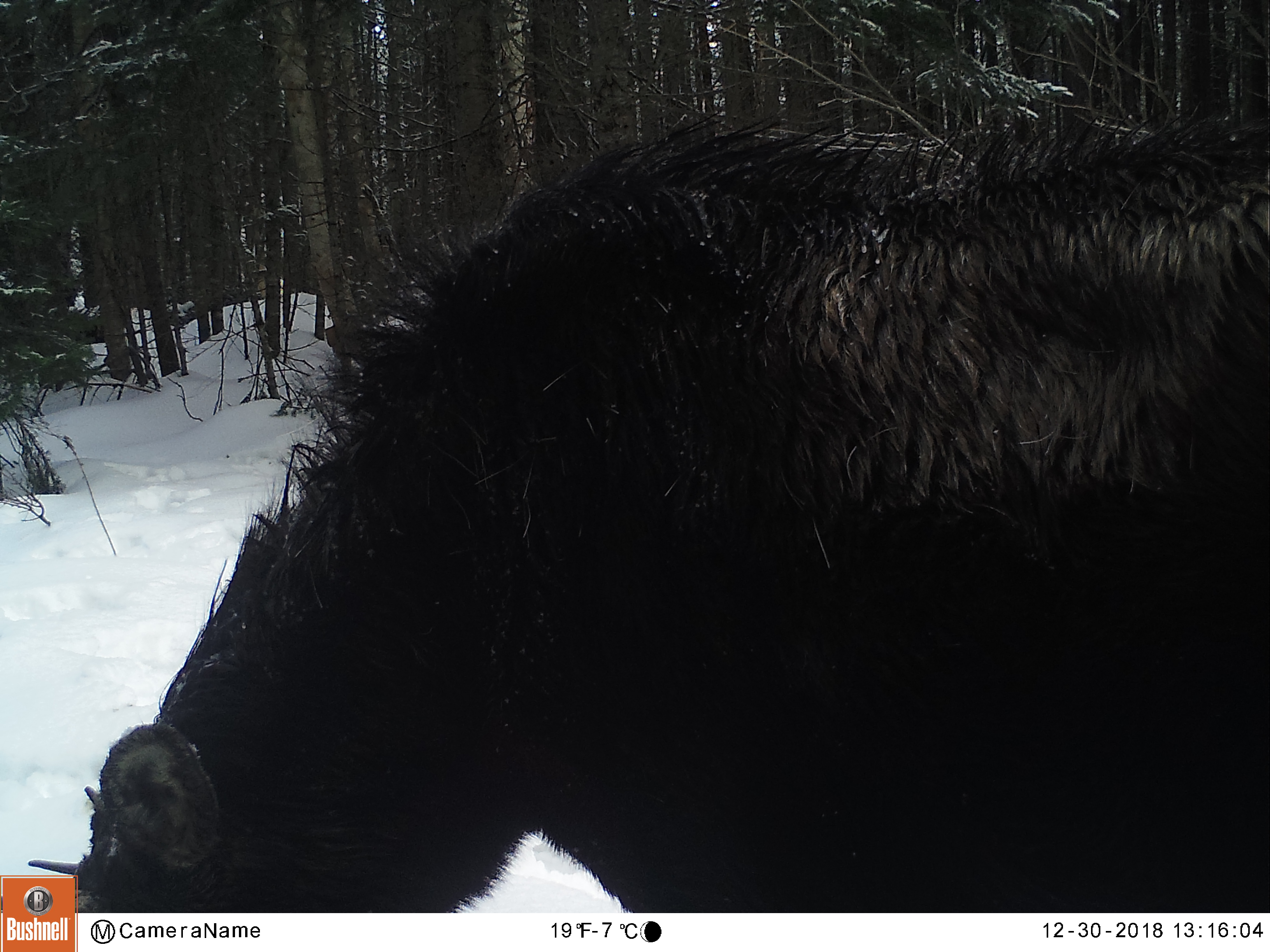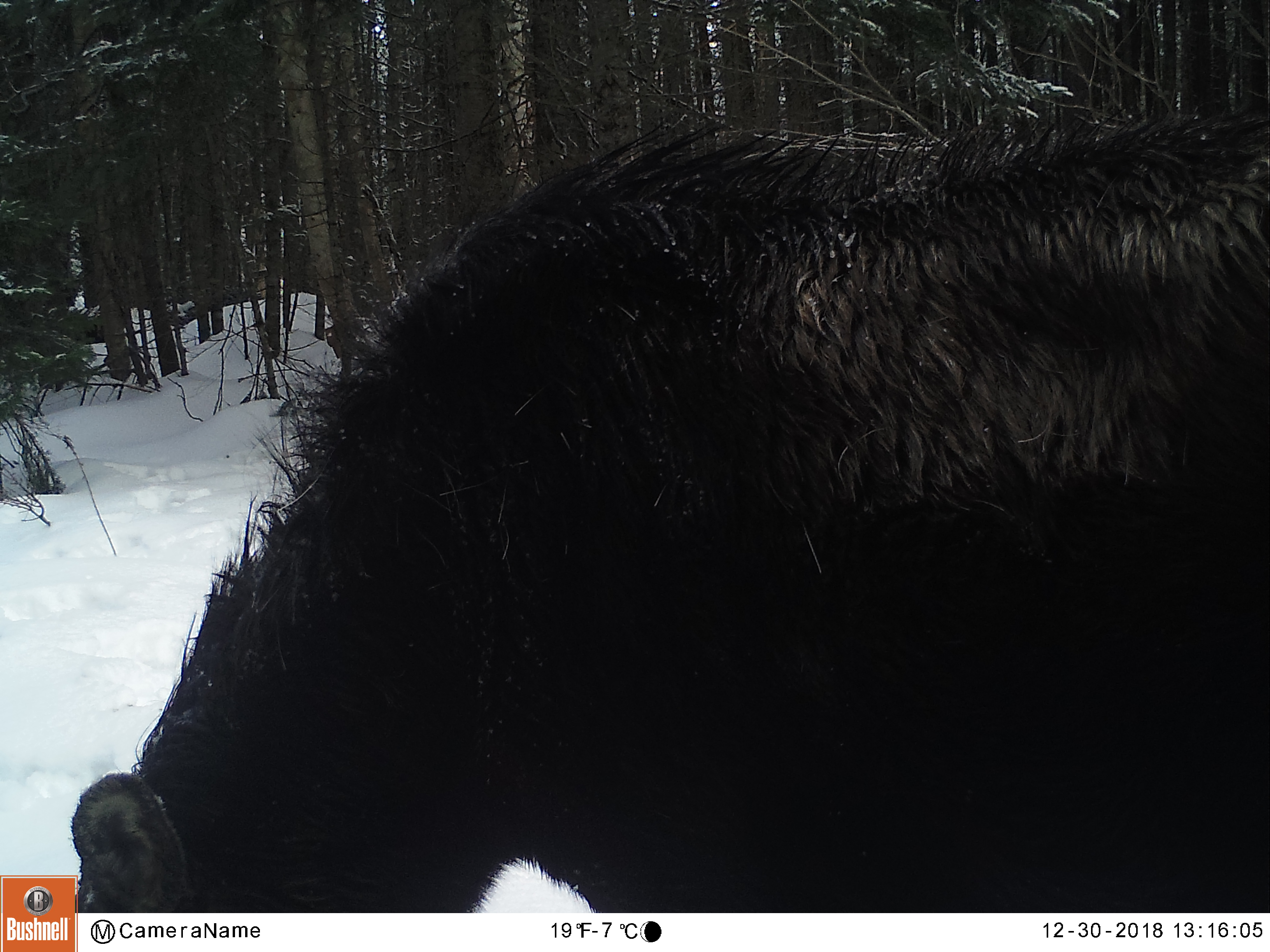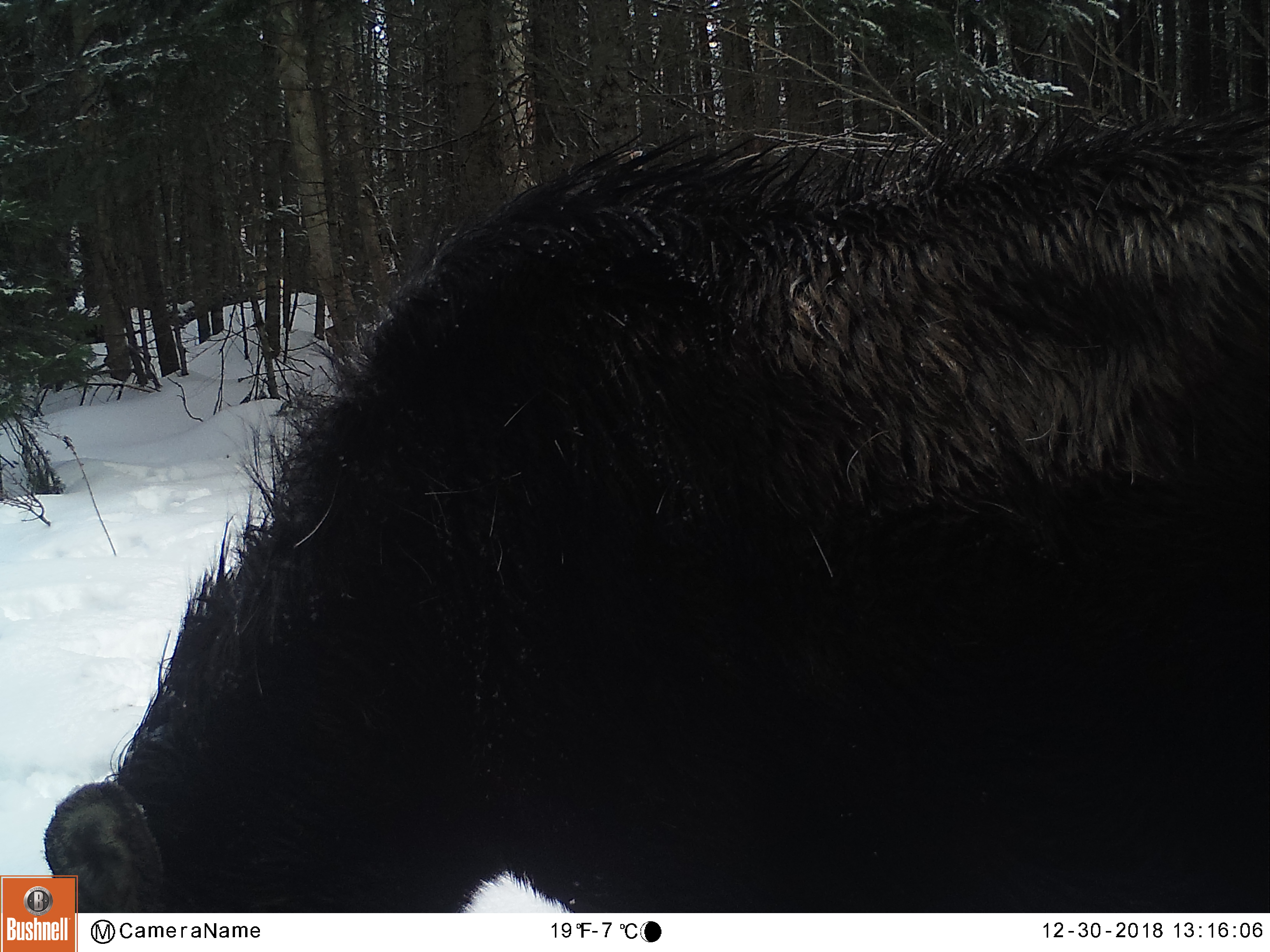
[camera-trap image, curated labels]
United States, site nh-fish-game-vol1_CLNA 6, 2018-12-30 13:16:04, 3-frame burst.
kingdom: Animalia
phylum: Chordata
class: Mammalia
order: Artiodactyla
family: Cervidae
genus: Alces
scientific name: Alces alces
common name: moose